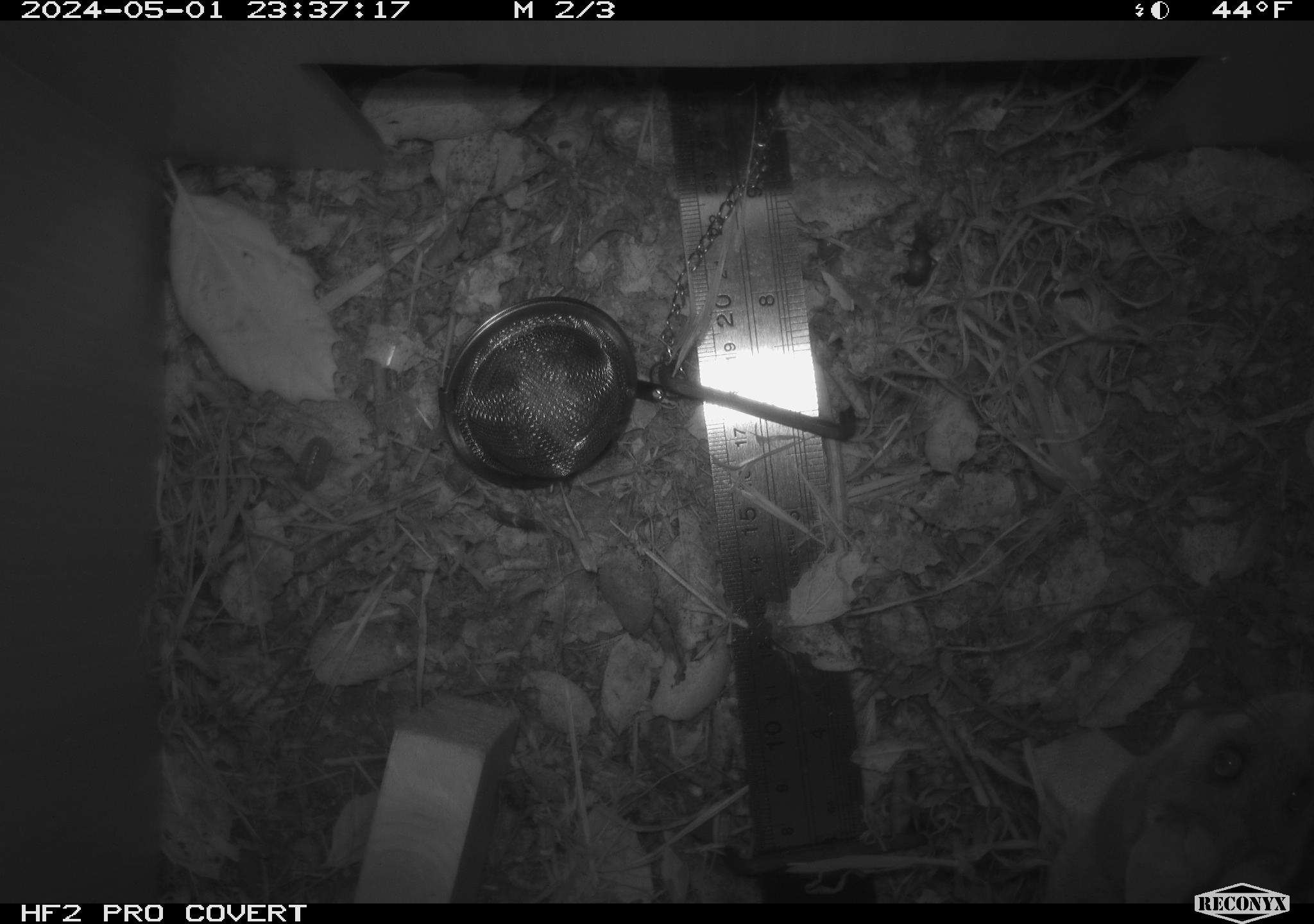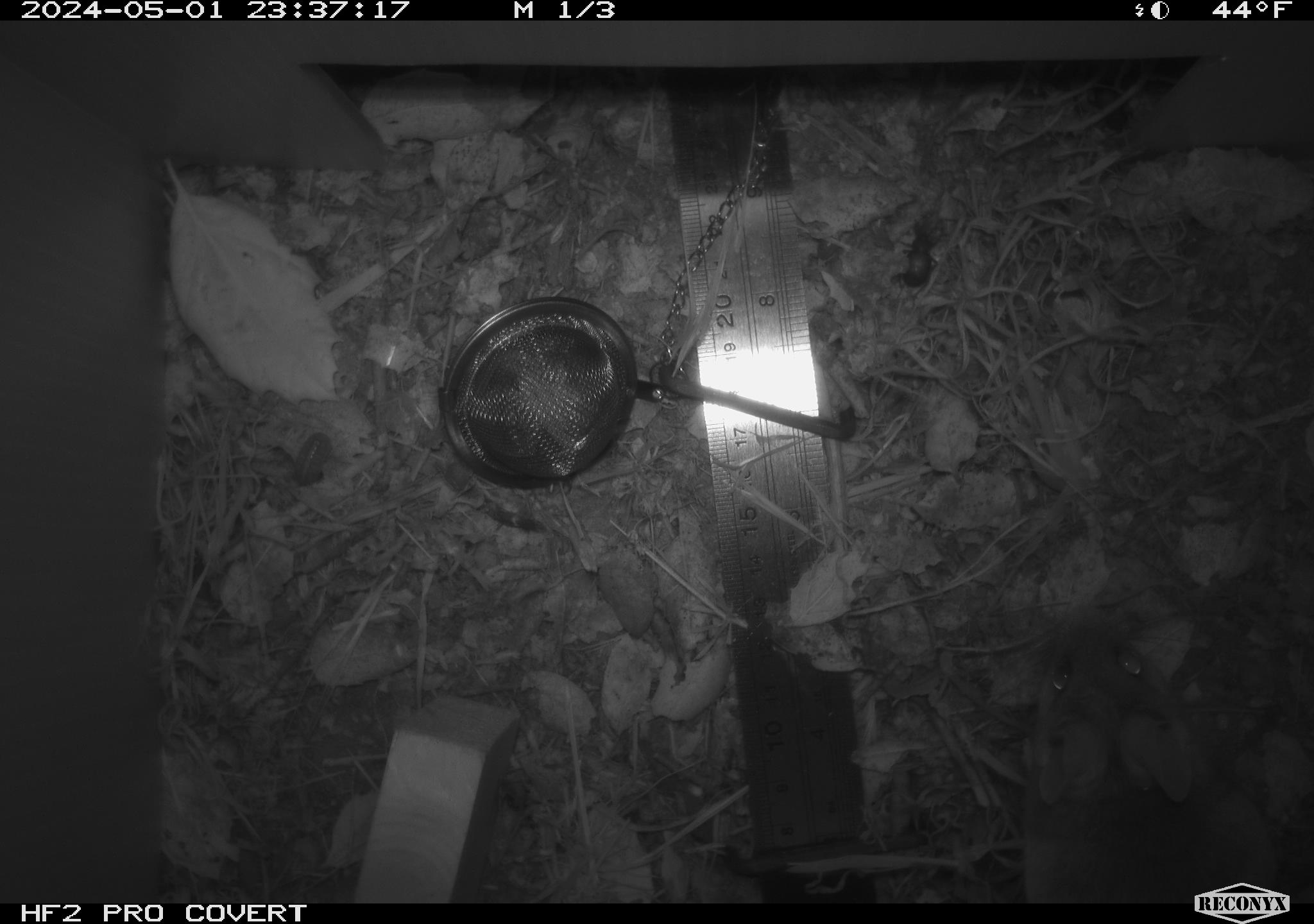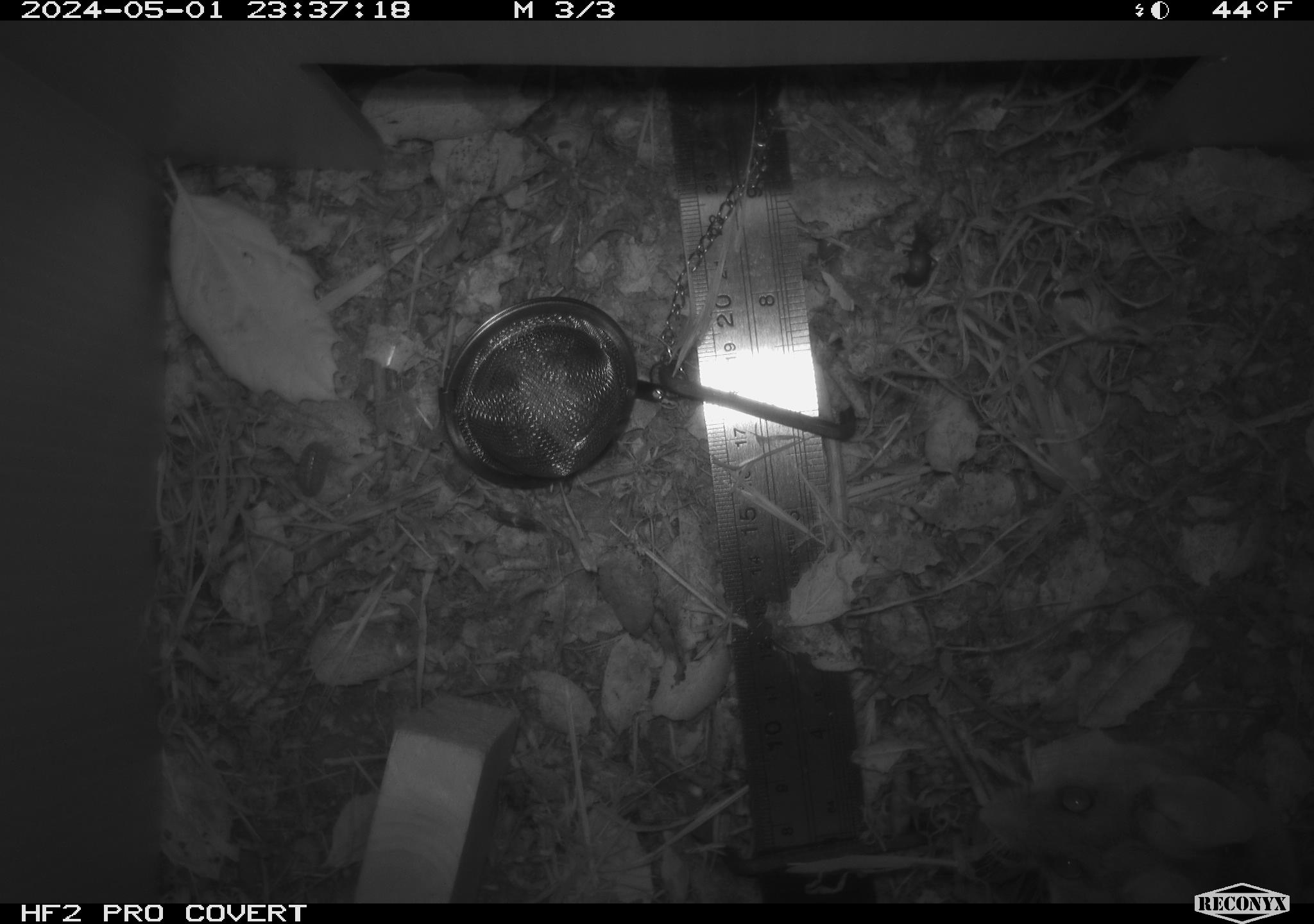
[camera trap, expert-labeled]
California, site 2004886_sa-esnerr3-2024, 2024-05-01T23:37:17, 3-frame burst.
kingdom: Animalia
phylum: Chordata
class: Mammalia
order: Rodentia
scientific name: Rodentia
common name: rodent